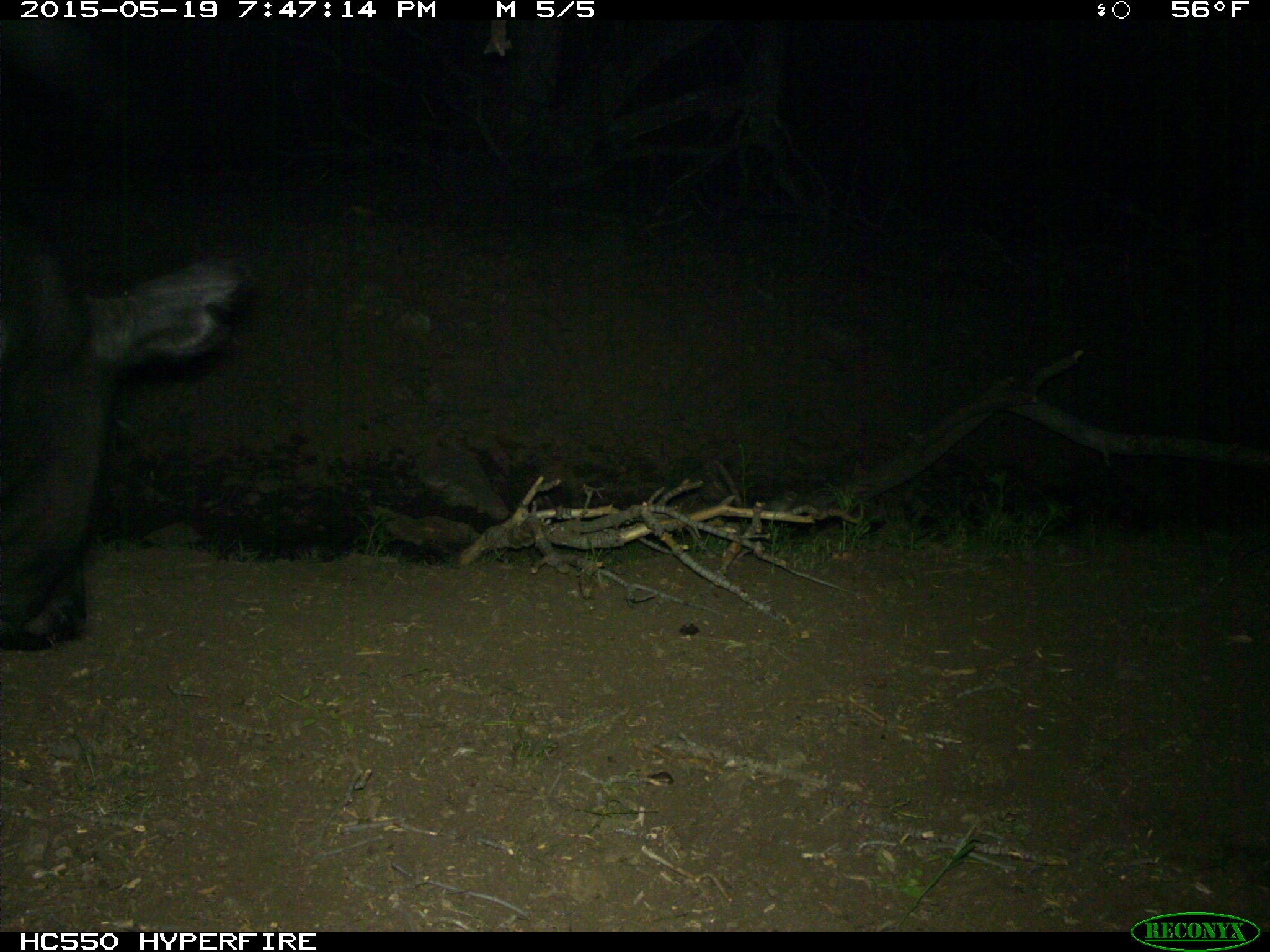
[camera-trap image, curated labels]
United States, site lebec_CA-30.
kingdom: Animalia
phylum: Chordata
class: Mammalia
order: Artiodactyla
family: Bovidae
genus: Bos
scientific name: Bos taurus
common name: domestic cow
Bos taurus (domestic cow).